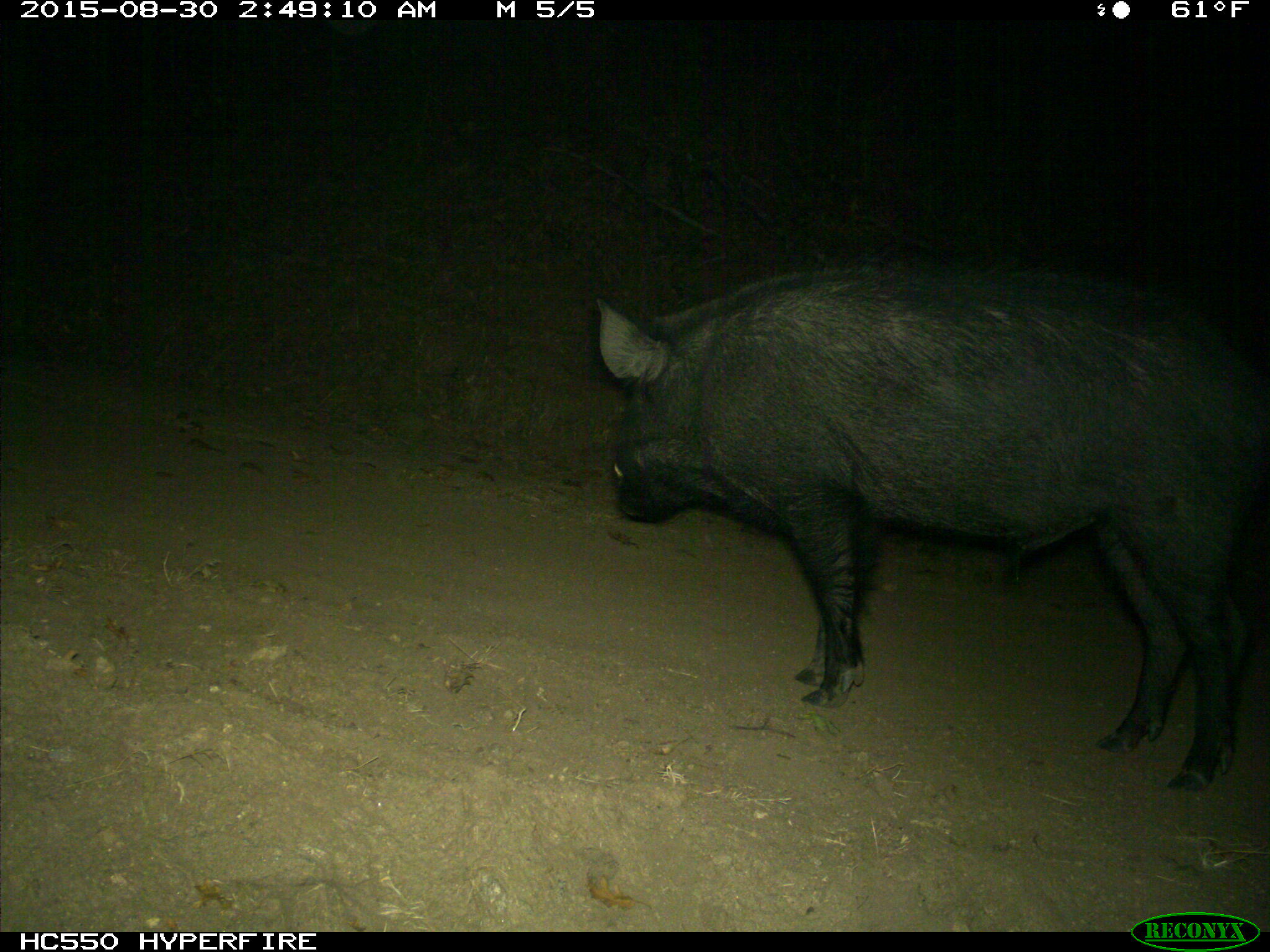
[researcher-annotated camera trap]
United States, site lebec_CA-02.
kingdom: Animalia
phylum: Chordata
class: Mammalia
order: Artiodactyla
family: Suidae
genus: Sus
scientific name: Sus scrofa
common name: wild boar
Sus scrofa (wild boar).